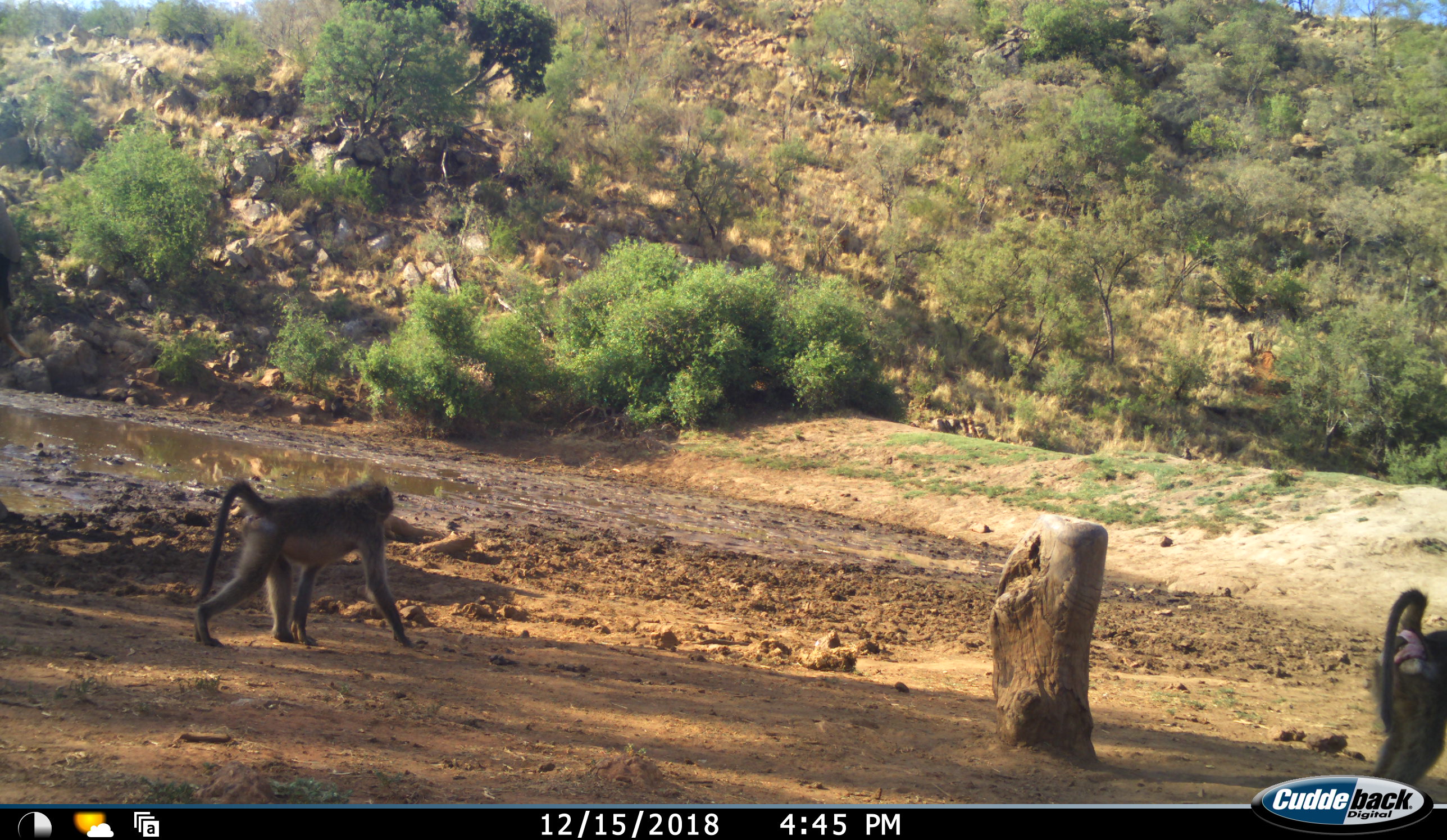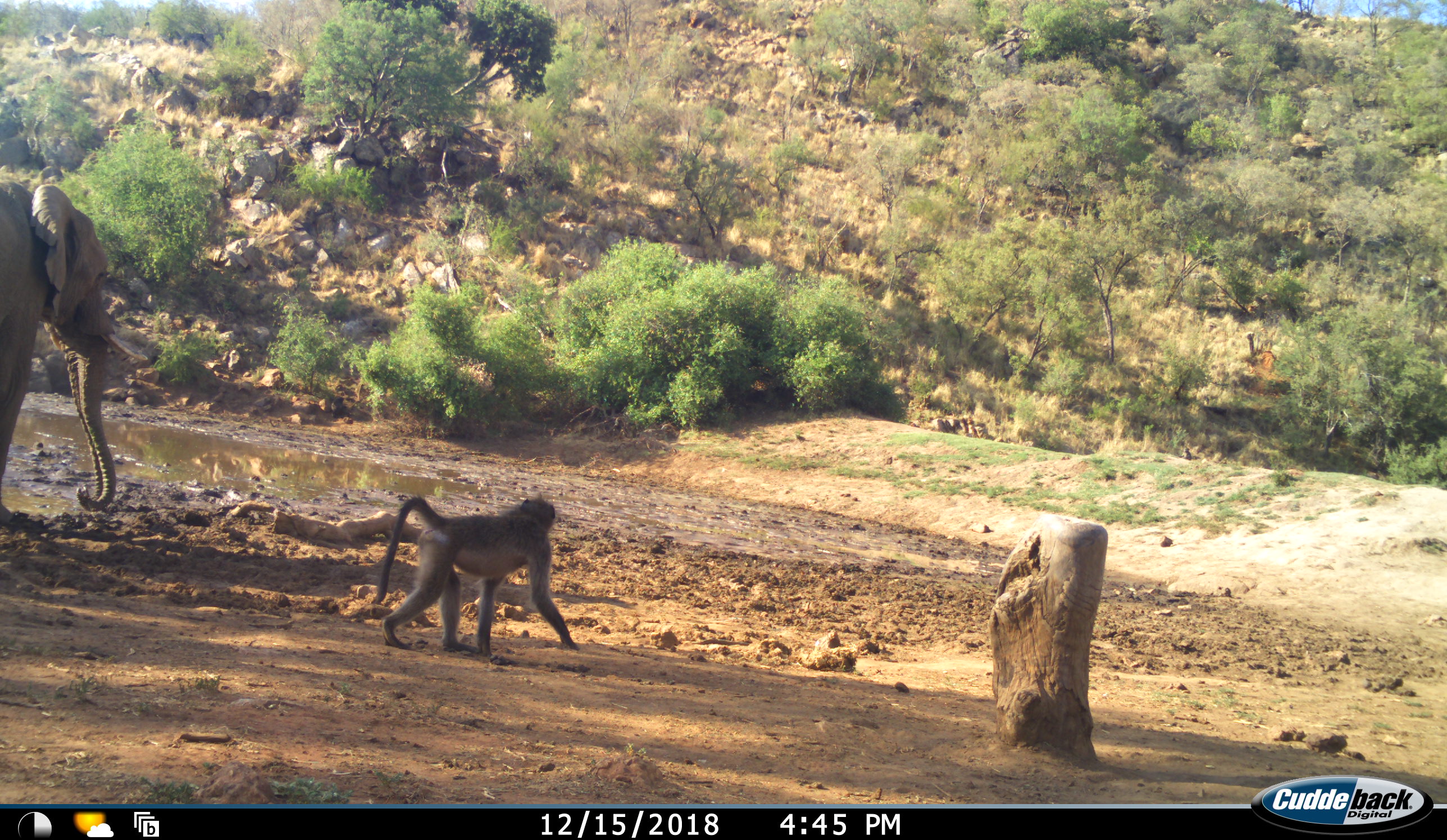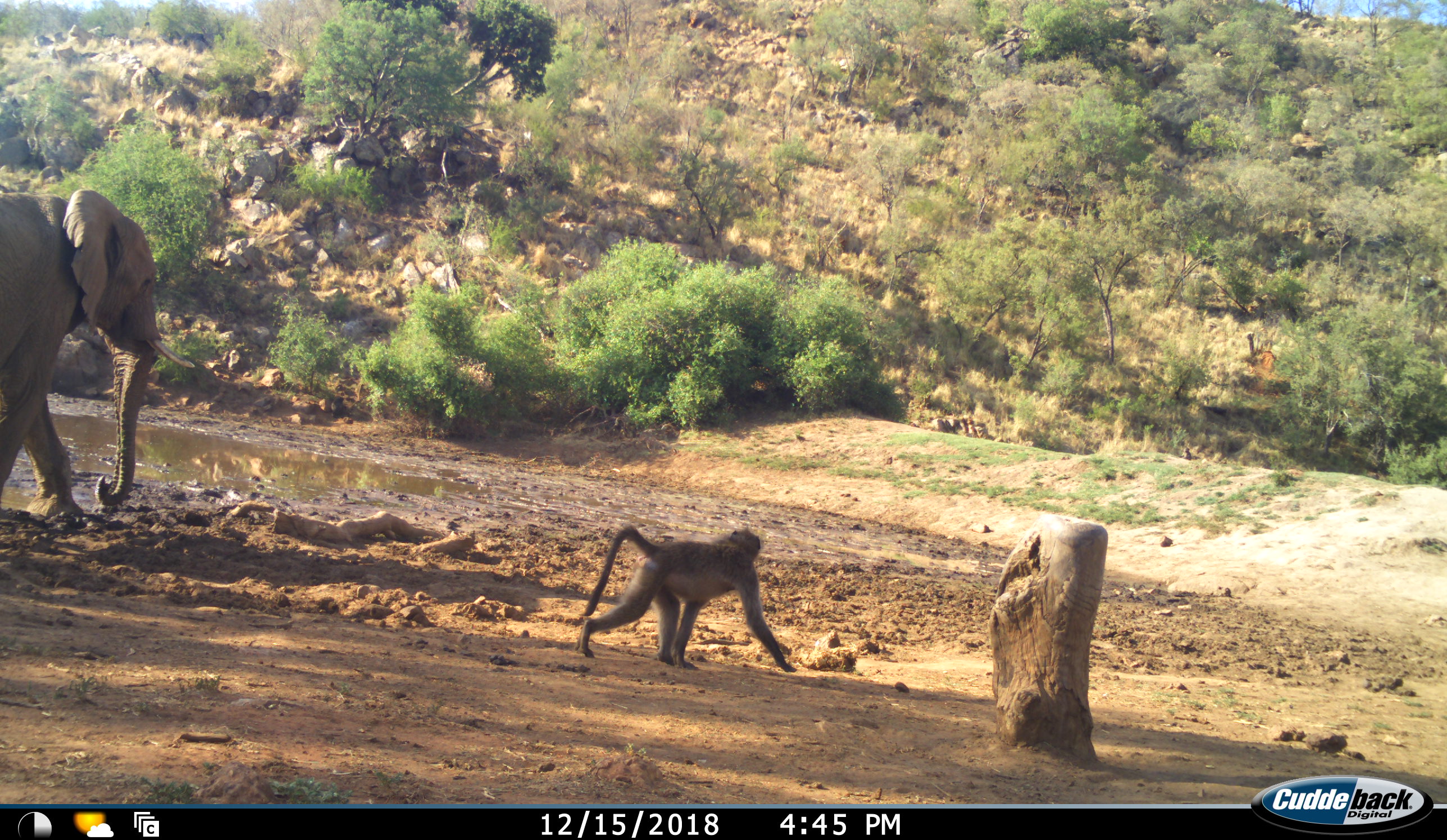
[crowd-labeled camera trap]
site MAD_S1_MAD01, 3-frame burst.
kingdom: Animalia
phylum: Chordata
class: Mammalia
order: Primates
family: Cercopithecidae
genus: Papio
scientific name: Papio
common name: baboon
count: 2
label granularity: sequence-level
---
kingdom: Animalia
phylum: Chordata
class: Mammalia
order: Proboscidea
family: Elephantidae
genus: Loxodonta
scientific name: Loxodonta africana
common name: african bush elephant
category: elephant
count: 1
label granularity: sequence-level